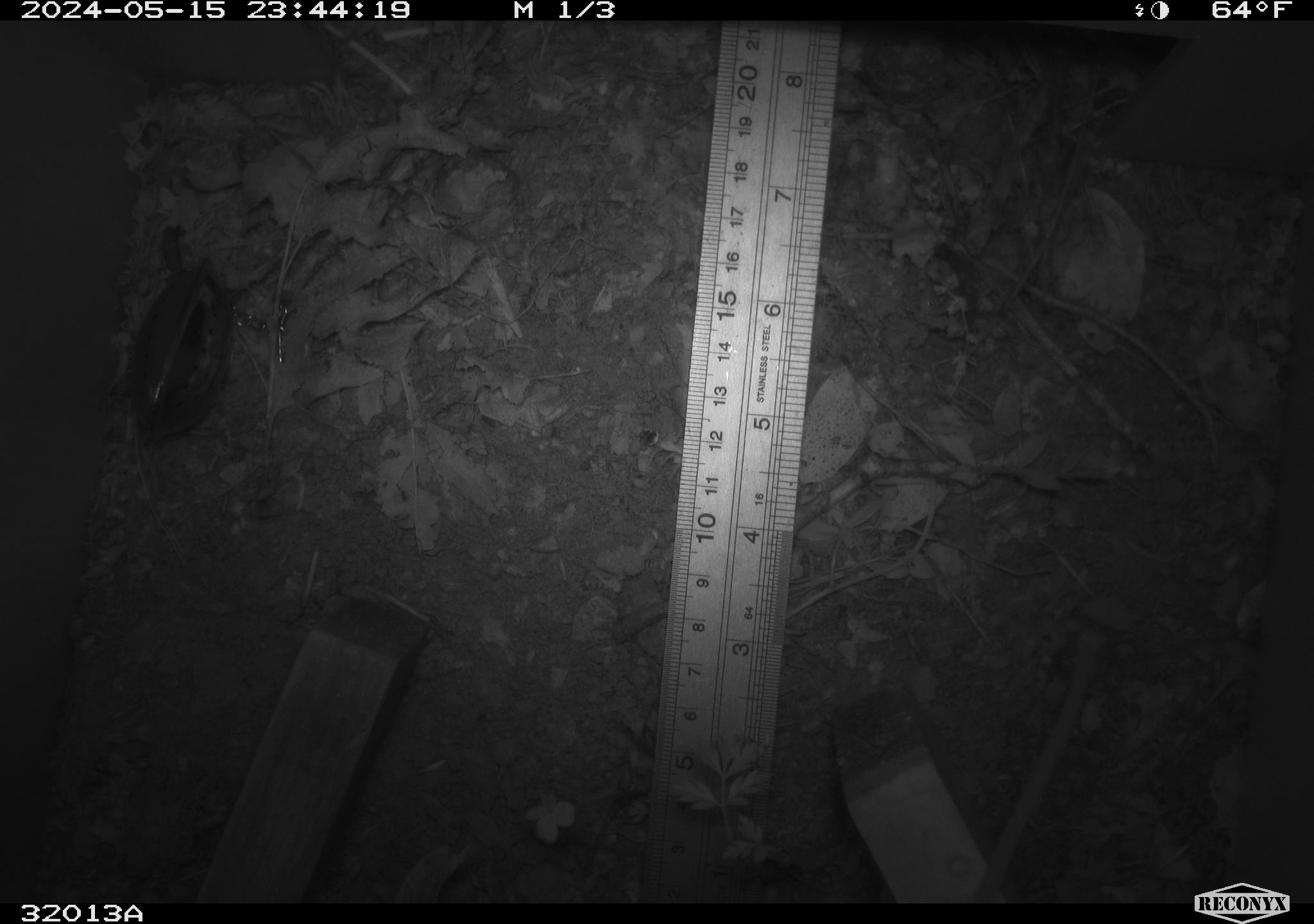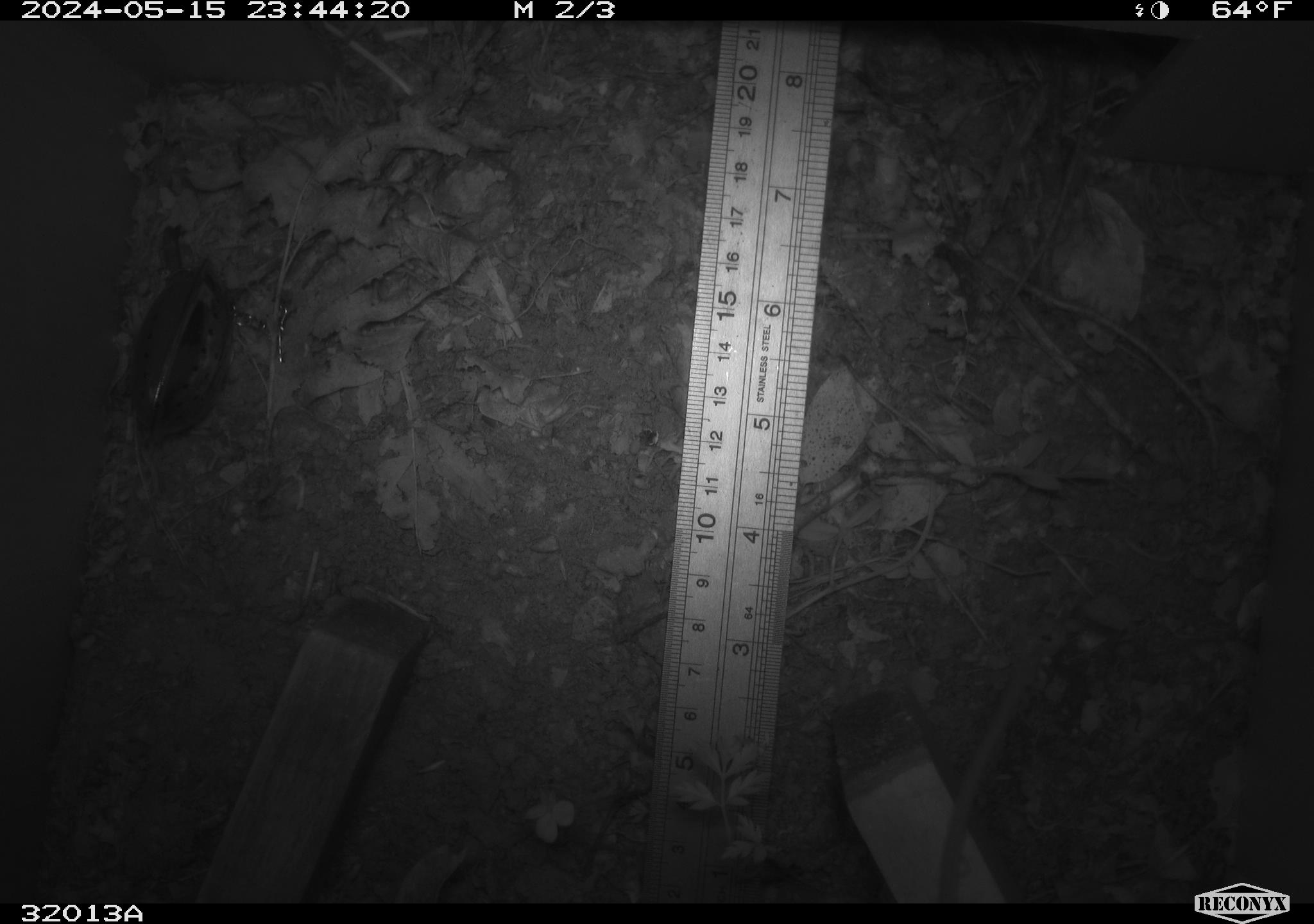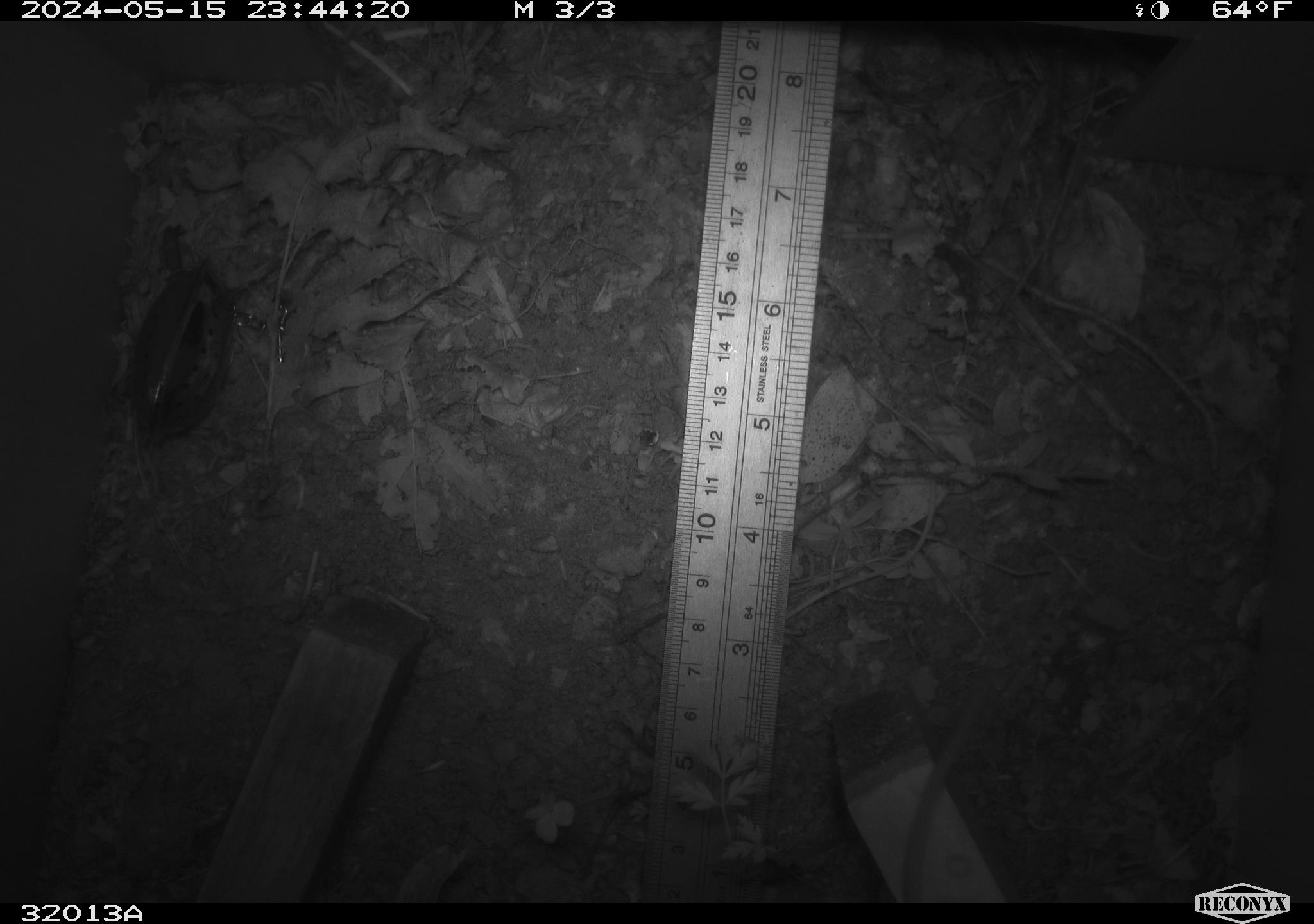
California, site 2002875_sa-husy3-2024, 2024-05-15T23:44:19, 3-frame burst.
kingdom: Animalia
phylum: Chordata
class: Mammalia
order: Rodentia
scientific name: Rodentia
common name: rodent